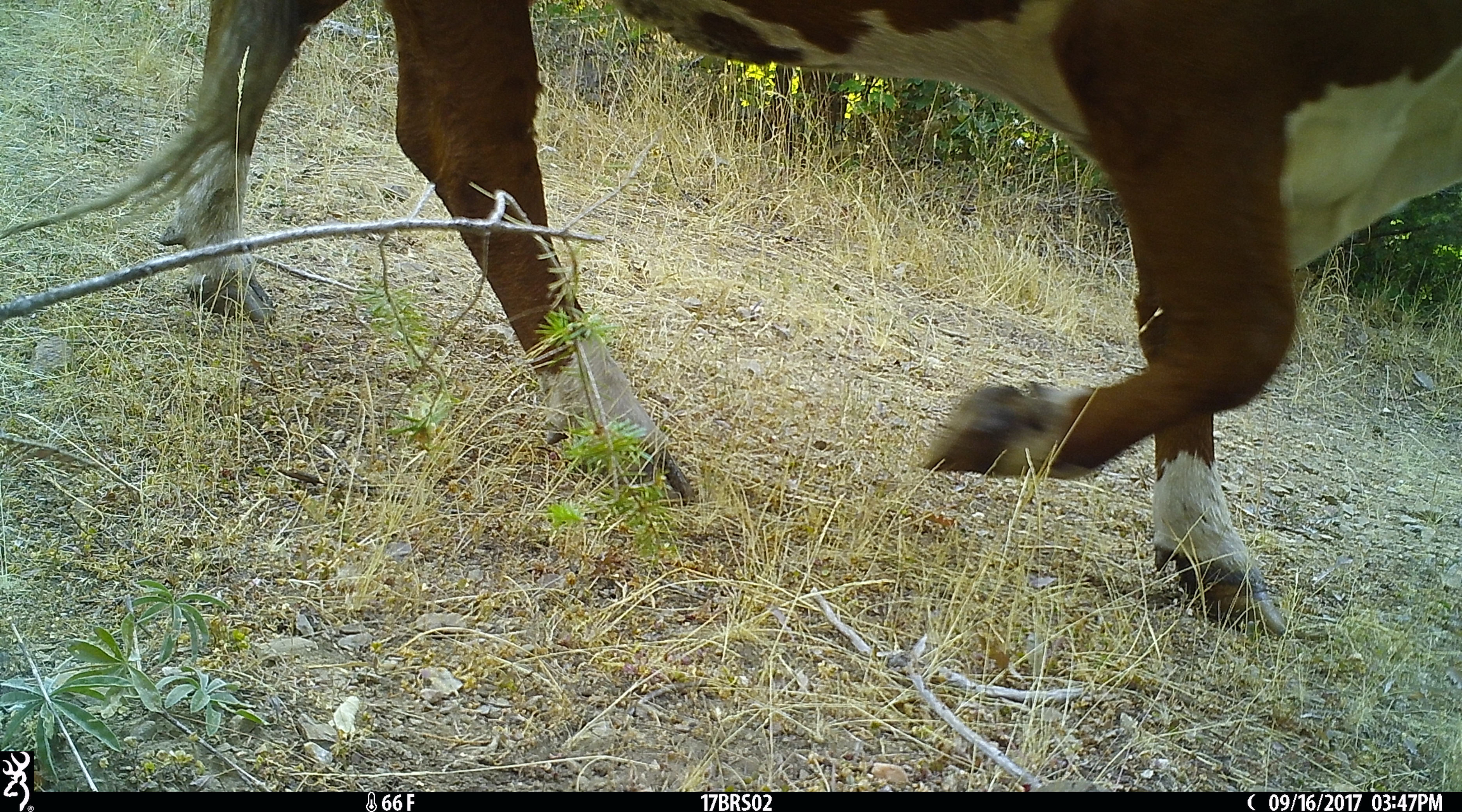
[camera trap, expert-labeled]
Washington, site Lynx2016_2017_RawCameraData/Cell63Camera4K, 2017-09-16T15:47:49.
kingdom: Animalia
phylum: Chordata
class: Mammalia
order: Artiodactyla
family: Bovidae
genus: Bos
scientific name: Bos taurus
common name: domestic cattle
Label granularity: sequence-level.